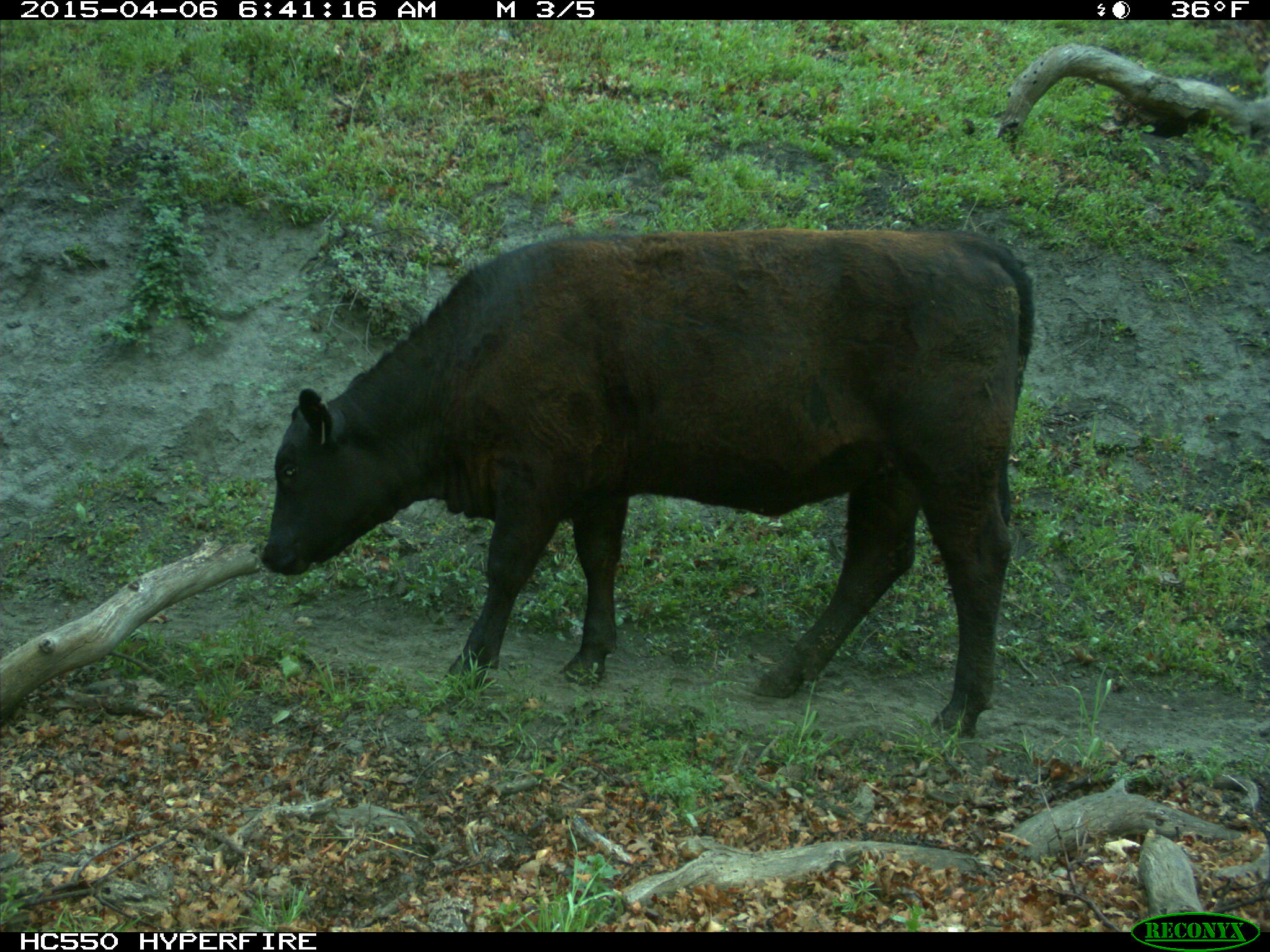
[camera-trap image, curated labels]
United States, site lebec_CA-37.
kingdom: Animalia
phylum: Chordata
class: Mammalia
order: Artiodactyla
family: Bovidae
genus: Bos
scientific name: Bos taurus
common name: domestic cow